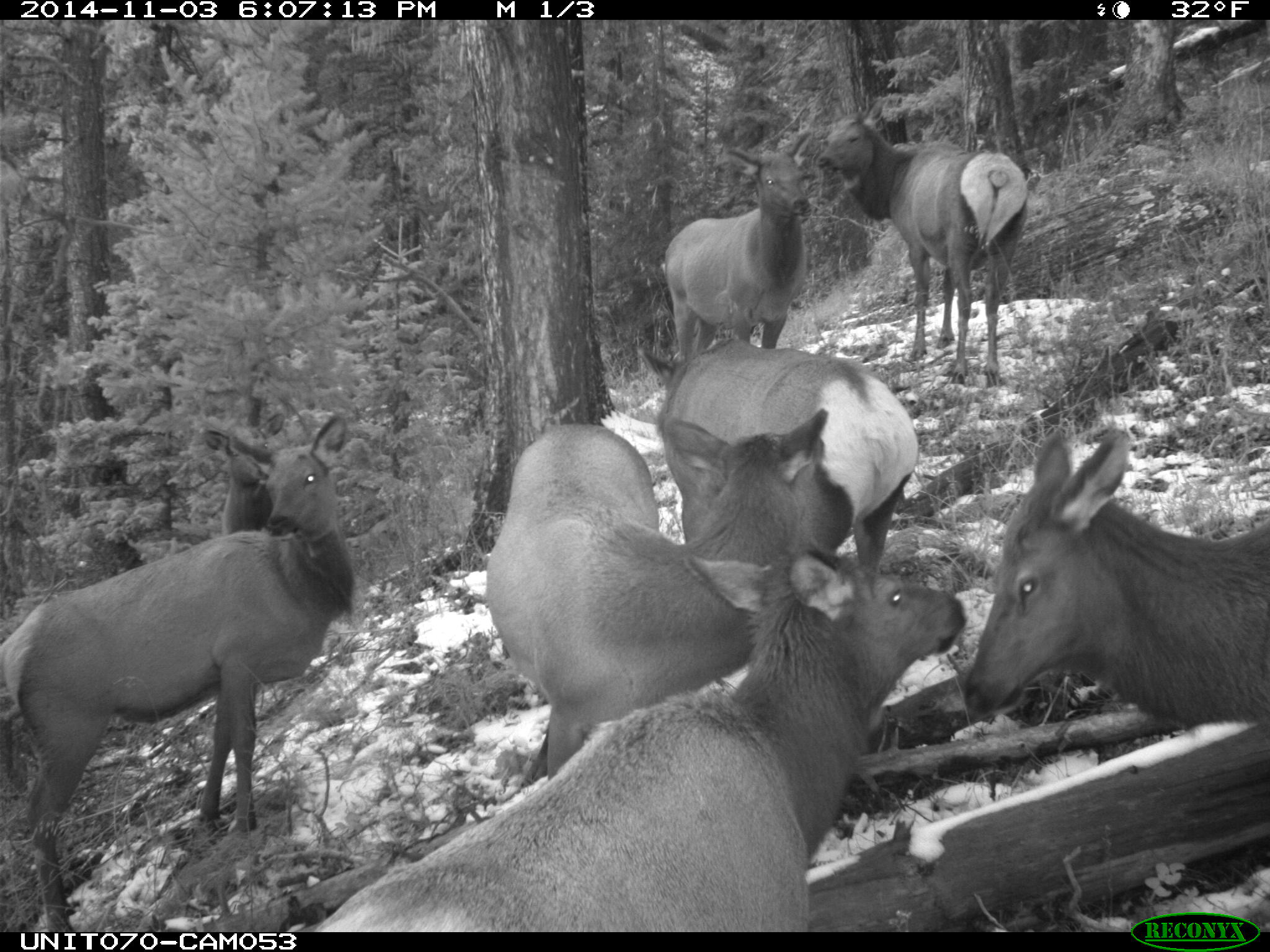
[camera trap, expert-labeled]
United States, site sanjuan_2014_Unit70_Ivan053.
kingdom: Animalia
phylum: Chordata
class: Mammalia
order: Artiodactyla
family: Cervidae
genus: Cervus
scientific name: Cervus elaphus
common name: red deer